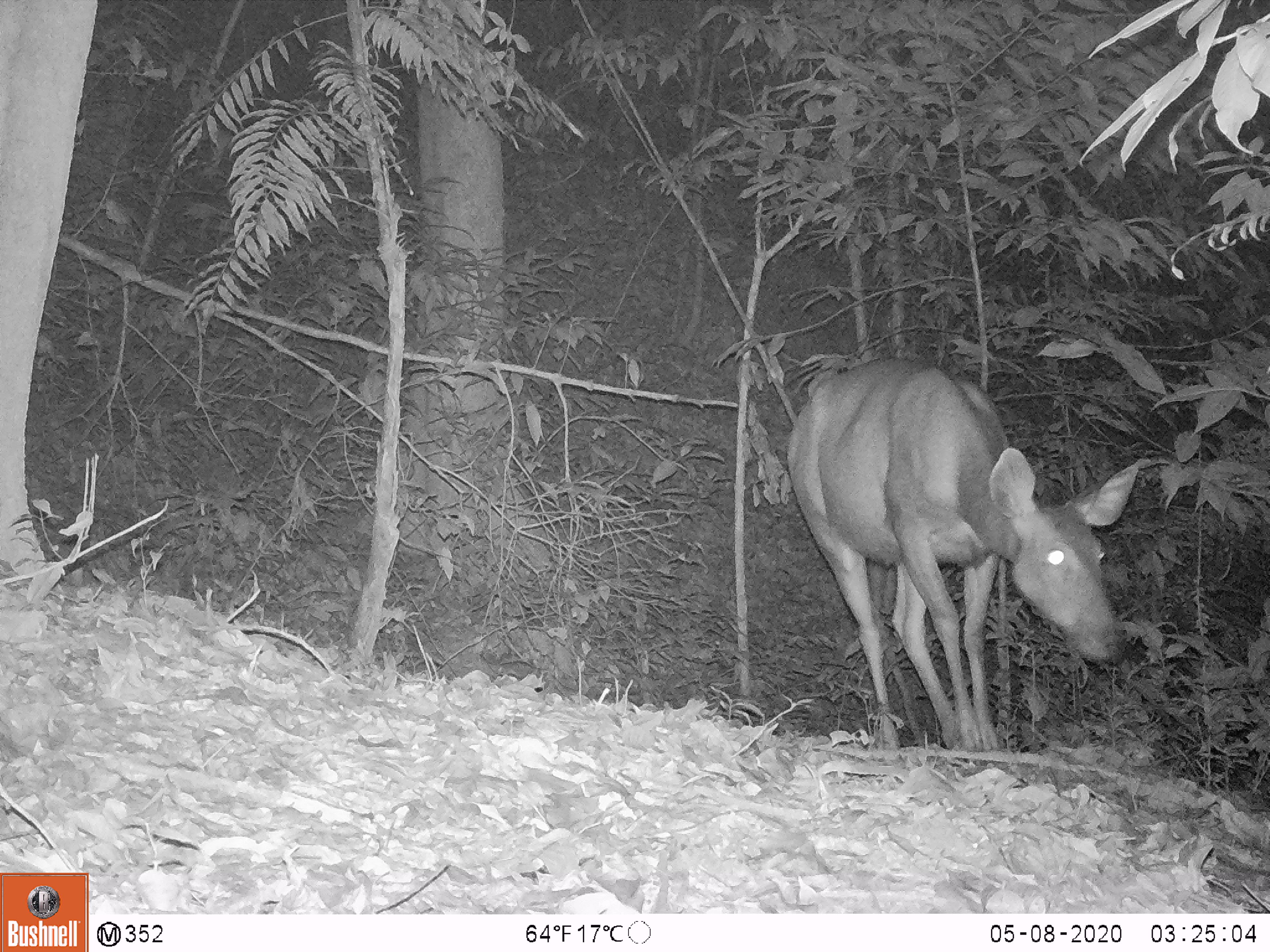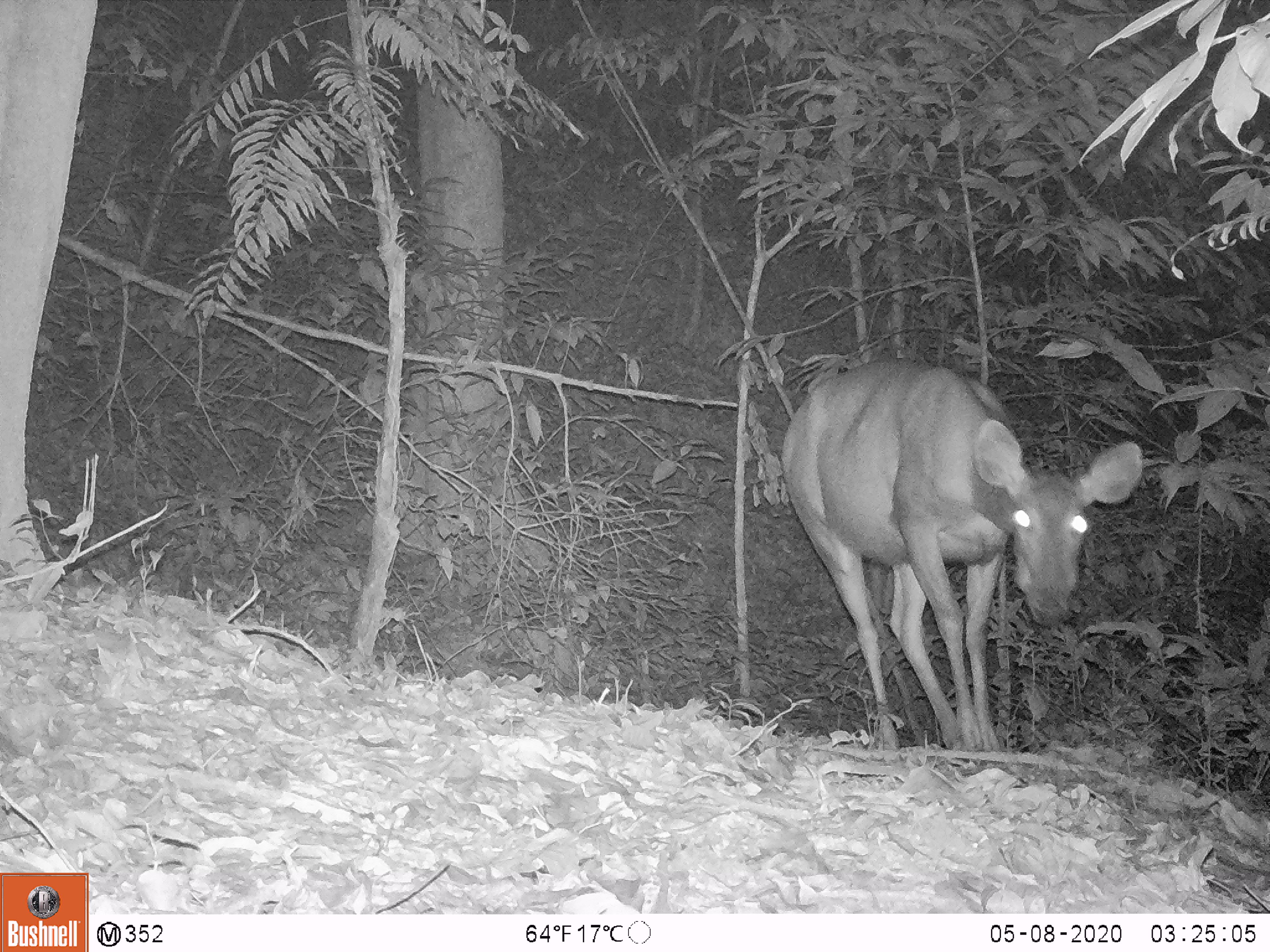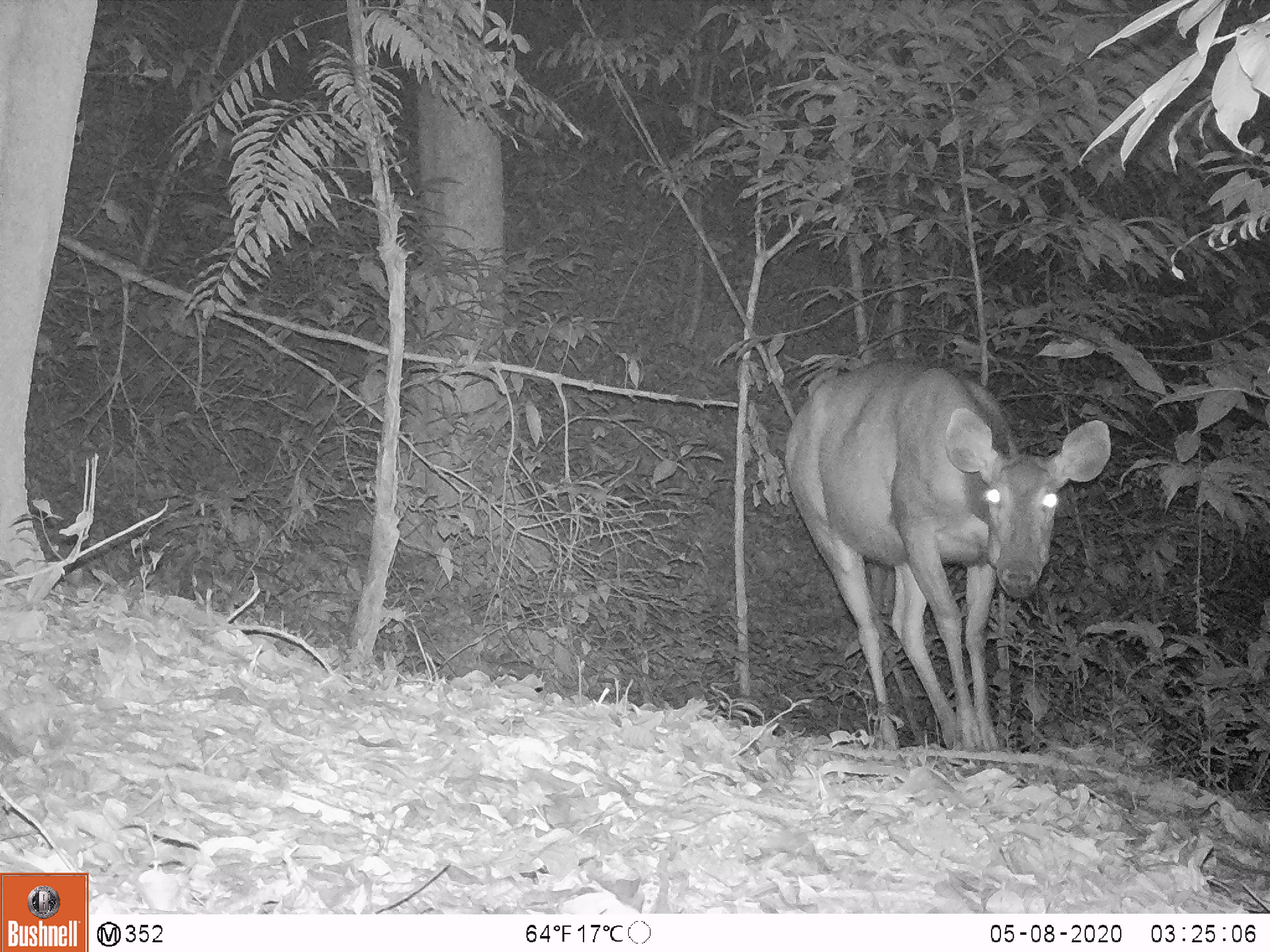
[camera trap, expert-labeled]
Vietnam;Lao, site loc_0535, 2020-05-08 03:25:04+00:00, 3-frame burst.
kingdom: Animalia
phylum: Chordata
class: Mammalia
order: Artiodactyla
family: Cervidae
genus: Rusa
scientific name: Rusa unicolor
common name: sambar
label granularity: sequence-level